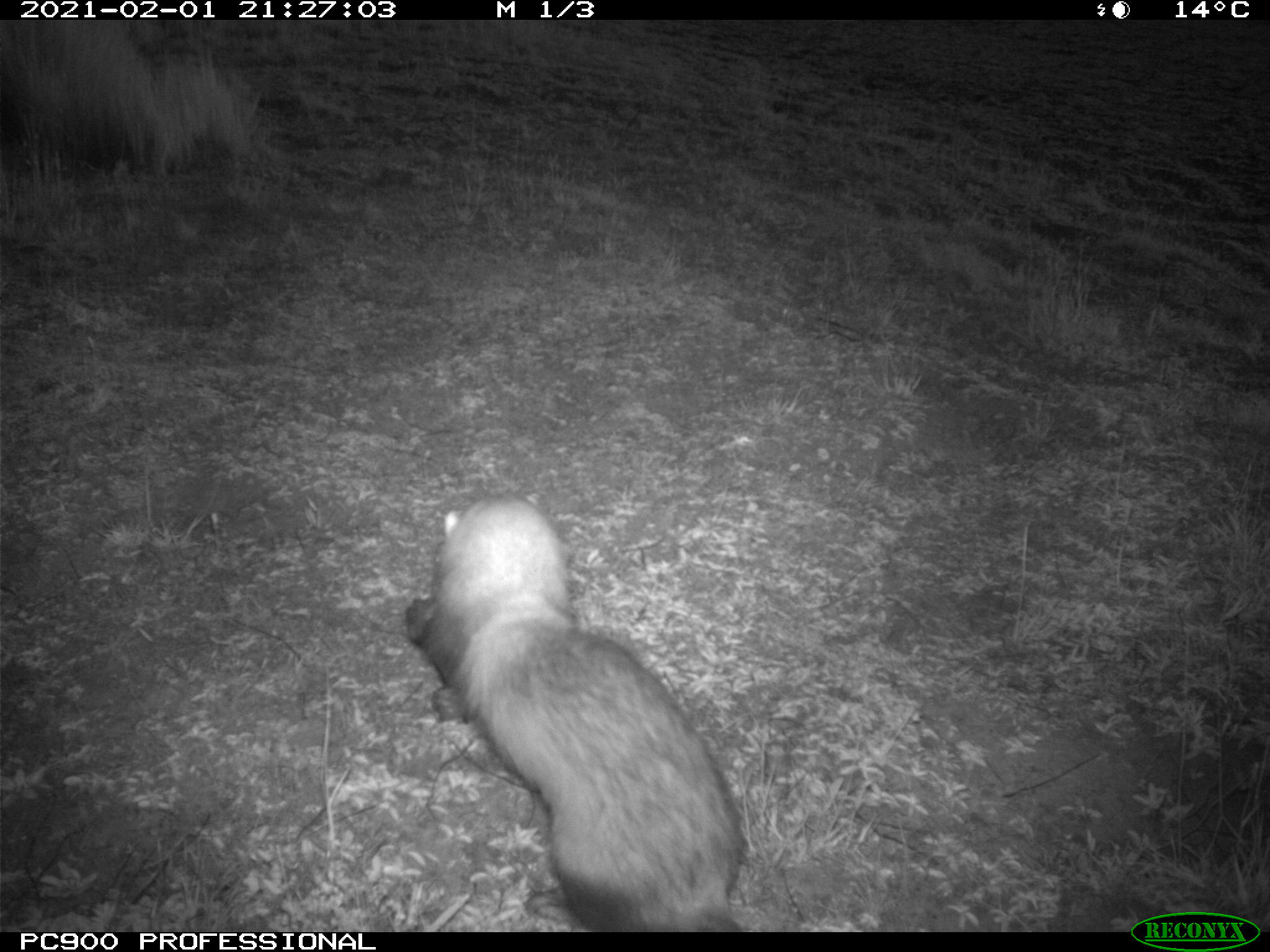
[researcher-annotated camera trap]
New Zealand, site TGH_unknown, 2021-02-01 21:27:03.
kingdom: Animalia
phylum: Chordata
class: Mammalia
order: Carnivora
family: Mustelidae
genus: Mustela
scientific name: Mustela furo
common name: ferret